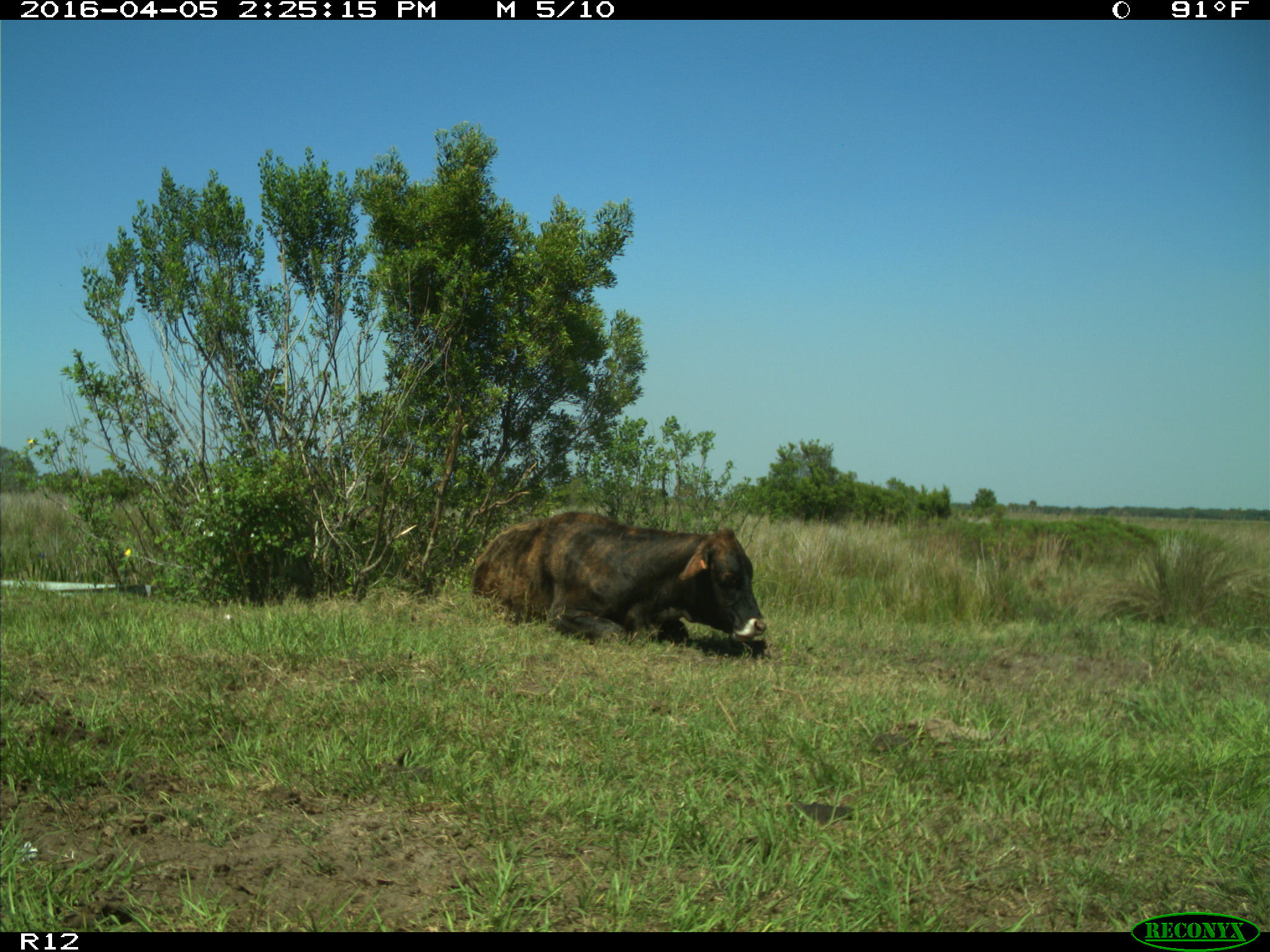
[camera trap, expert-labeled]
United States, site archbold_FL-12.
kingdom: Animalia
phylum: Chordata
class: Mammalia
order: Artiodactyla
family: Bovidae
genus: Bos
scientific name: Bos taurus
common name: domestic cow